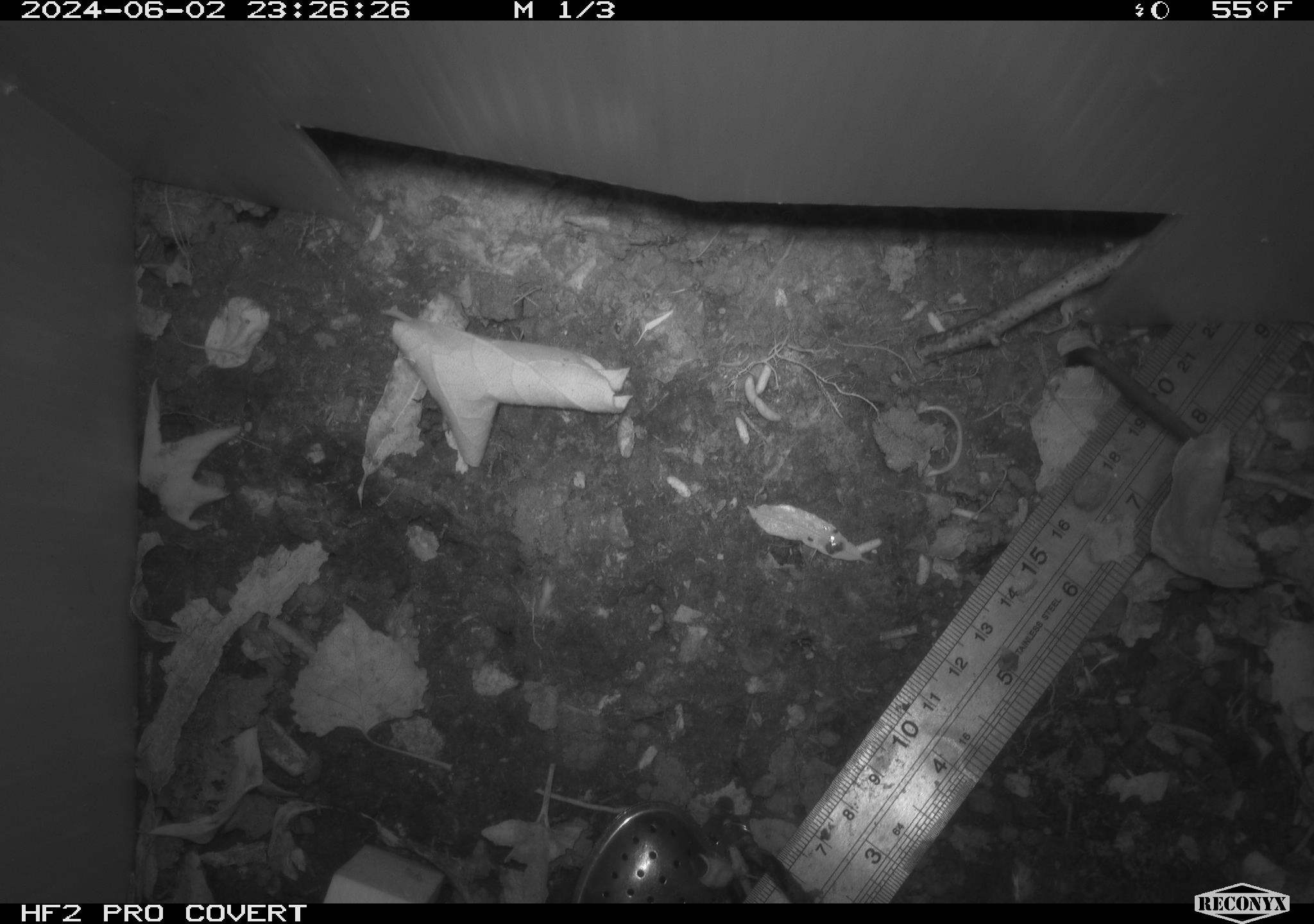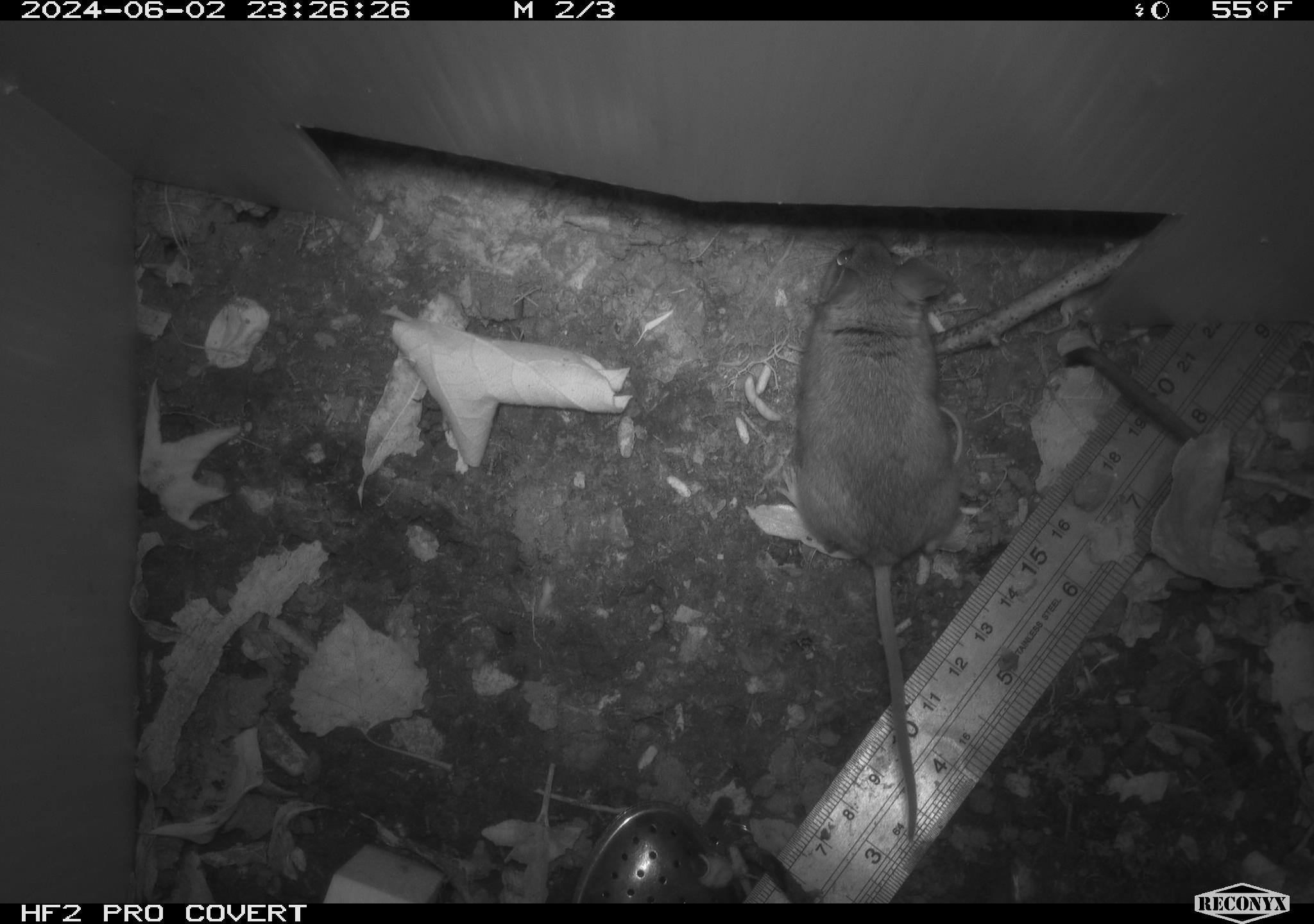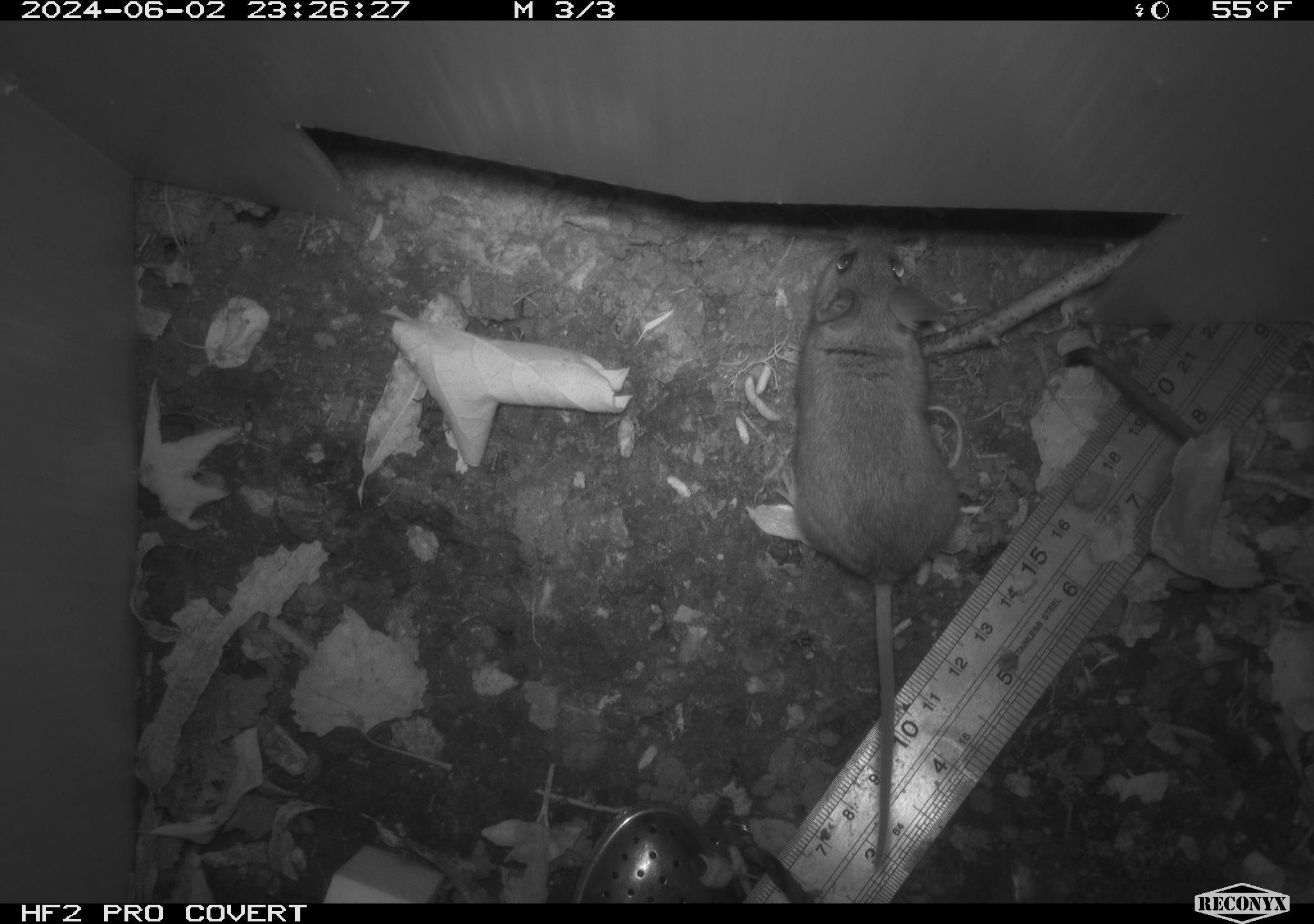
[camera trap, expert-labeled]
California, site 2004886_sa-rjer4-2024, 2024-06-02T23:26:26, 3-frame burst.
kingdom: Animalia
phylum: Chordata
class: Mammalia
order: Rodentia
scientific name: Rodentia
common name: mouse species